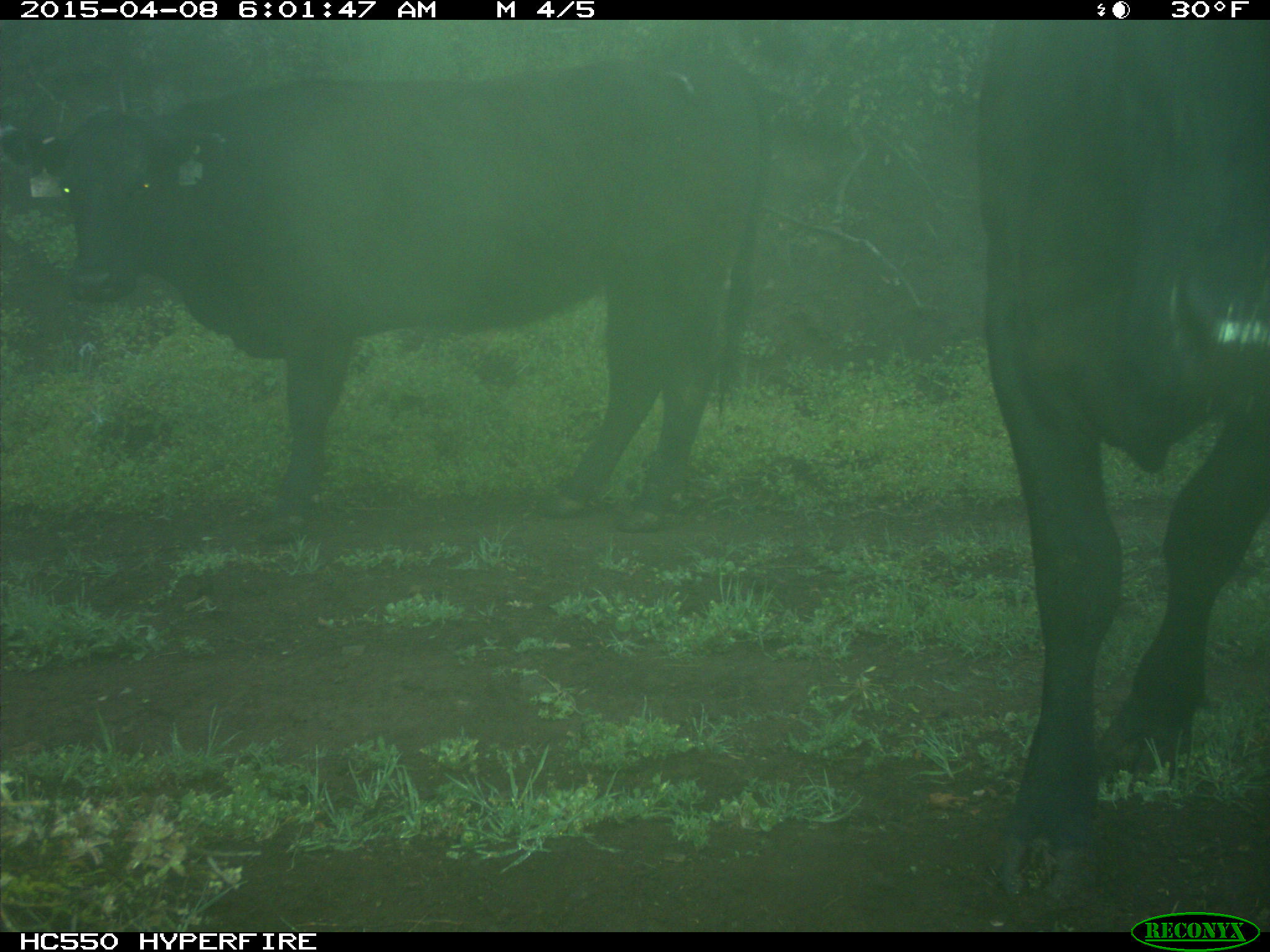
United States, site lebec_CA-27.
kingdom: Animalia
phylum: Chordata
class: Mammalia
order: Artiodactyla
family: Bovidae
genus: Bos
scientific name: Bos taurus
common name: domestic cow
Bos taurus (domestic cow).